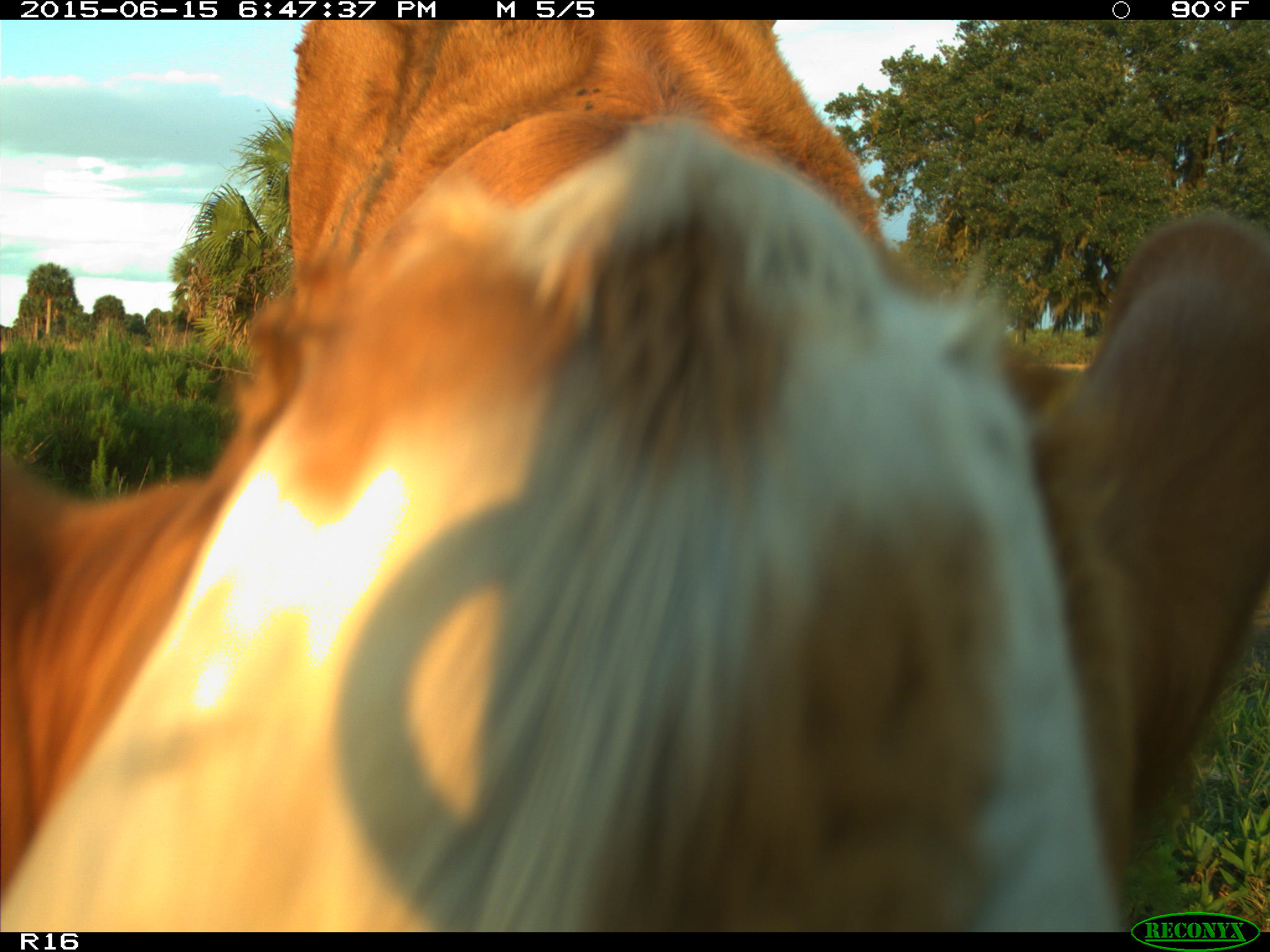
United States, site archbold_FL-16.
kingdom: Animalia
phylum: Chordata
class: Mammalia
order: Artiodactyla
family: Bovidae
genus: Bos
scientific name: Bos taurus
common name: domestic cow